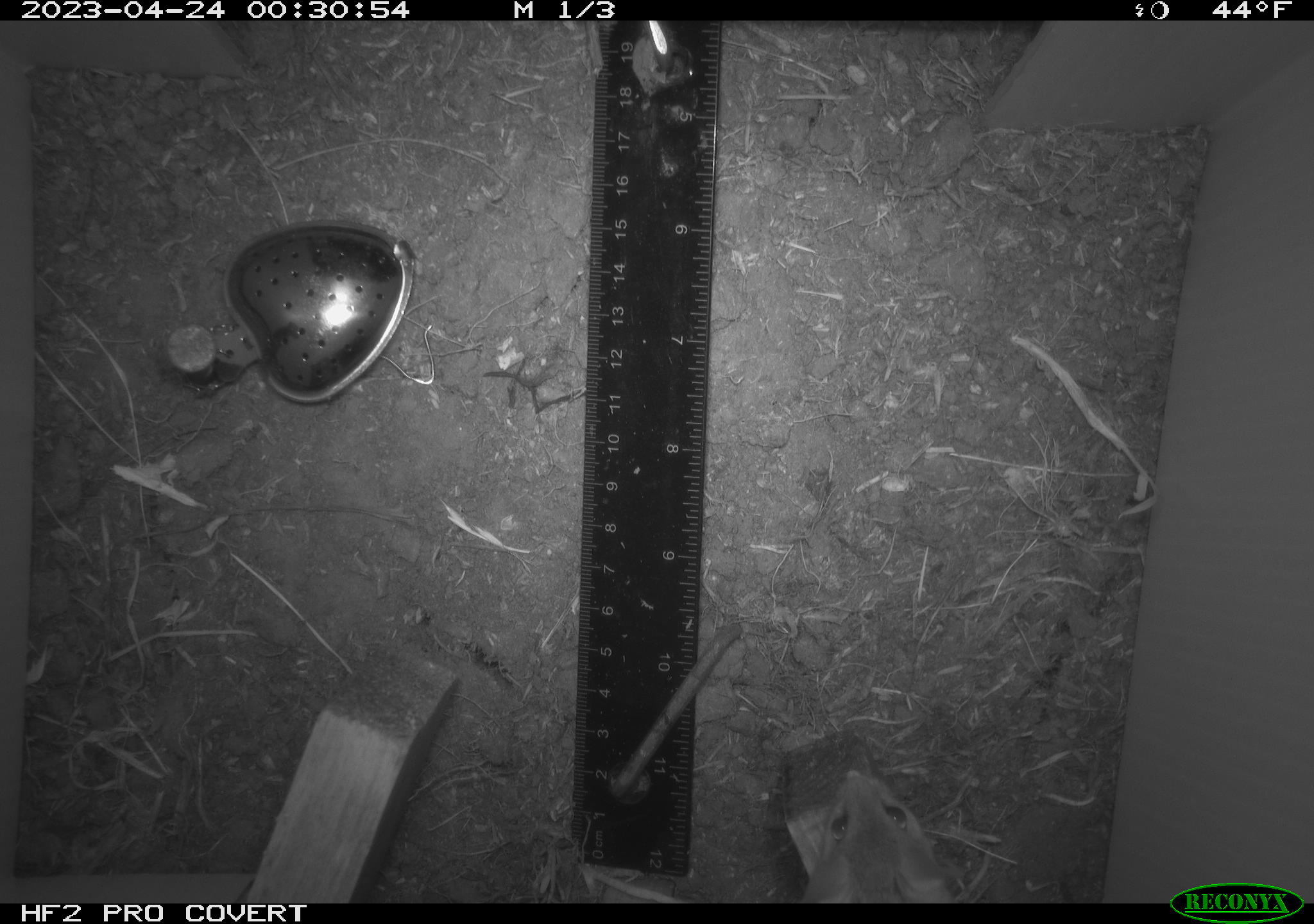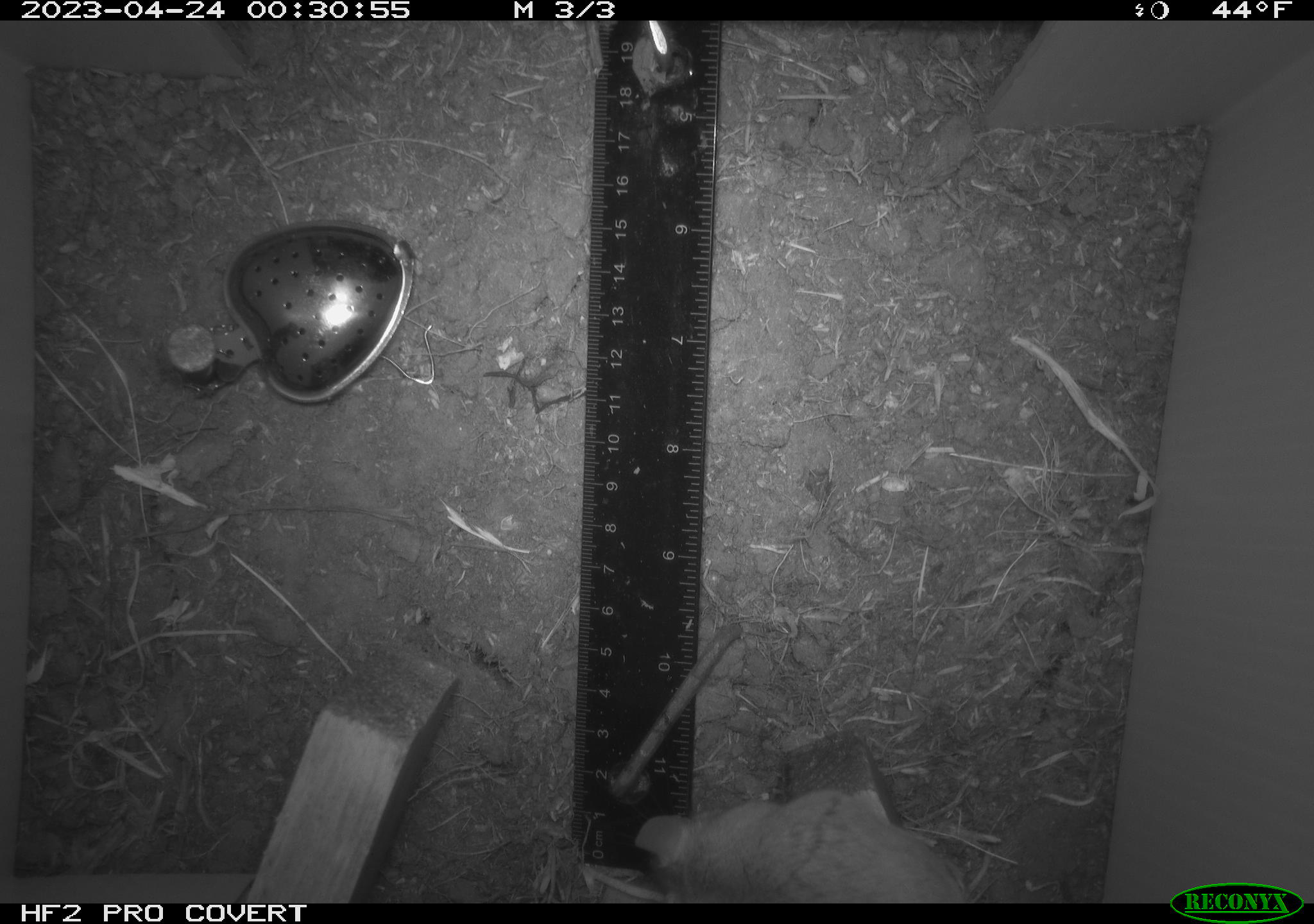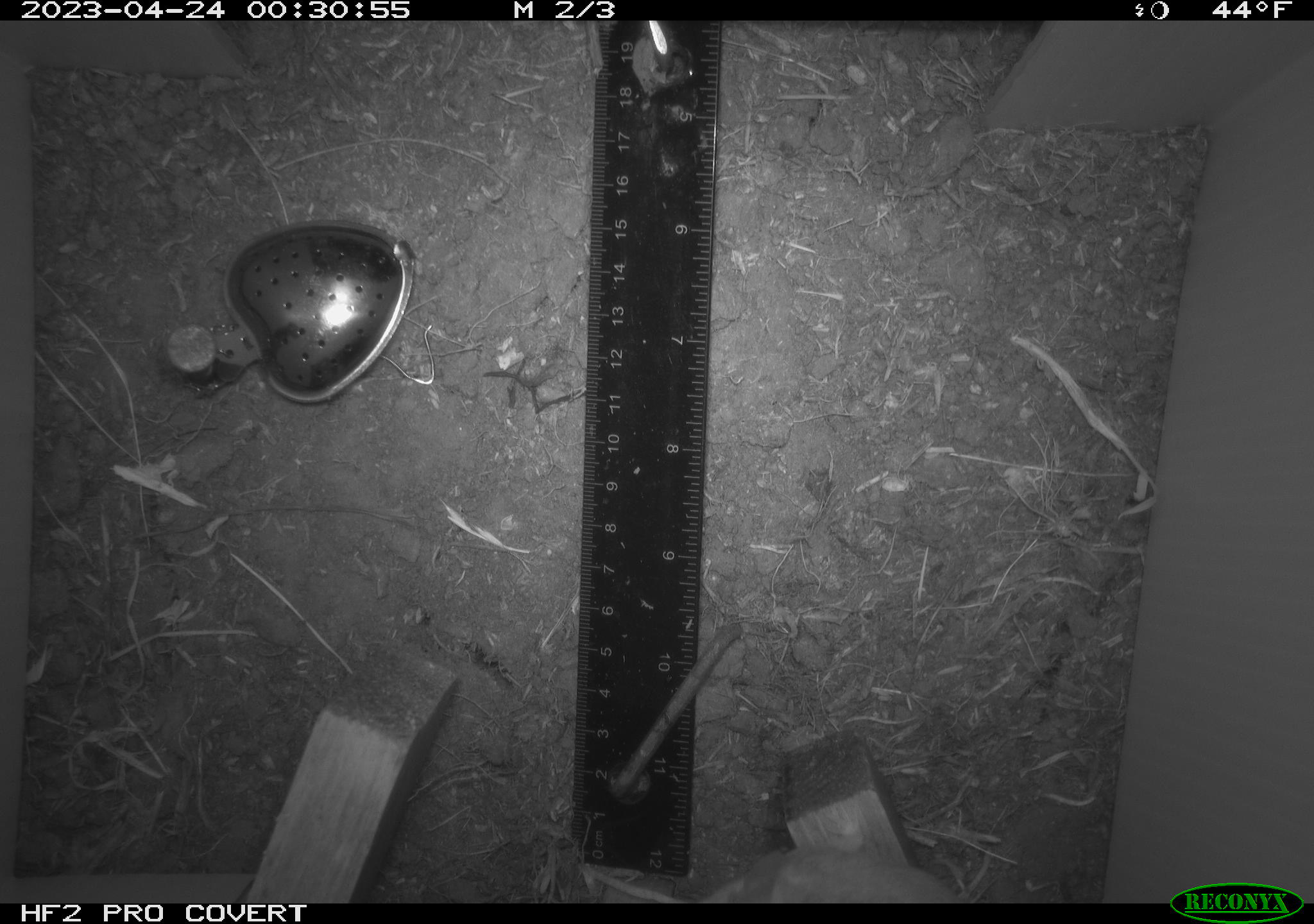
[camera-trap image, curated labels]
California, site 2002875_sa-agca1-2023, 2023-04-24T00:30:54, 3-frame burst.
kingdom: Animalia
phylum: Chordata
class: Mammalia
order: Rodentia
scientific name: Rodentia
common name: mouse species